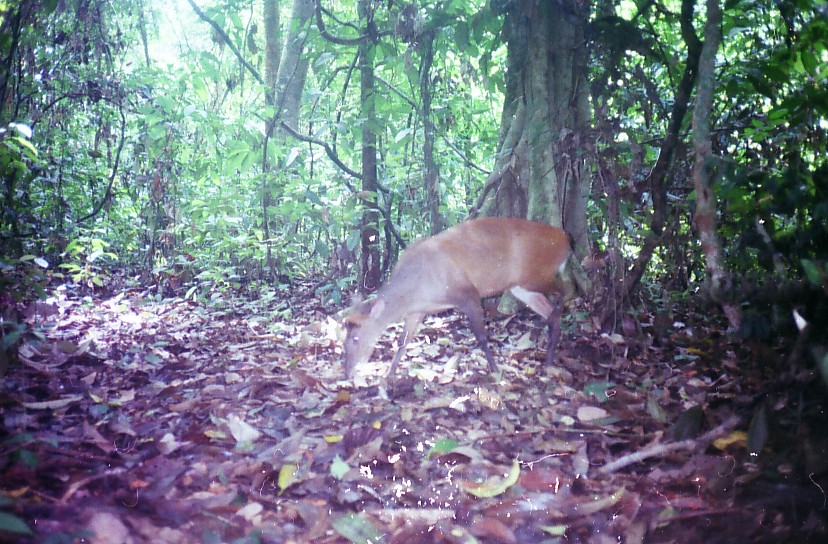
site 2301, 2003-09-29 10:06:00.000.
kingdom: Animalia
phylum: Chordata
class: Mammalia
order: Artiodactyla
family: Cervidae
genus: Muntiacus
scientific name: Muntiacus muntjak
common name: southern red muntjac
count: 1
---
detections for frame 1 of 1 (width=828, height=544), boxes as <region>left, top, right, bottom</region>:
muntiacus muntjak: <region>338, 216, 578, 396</region>